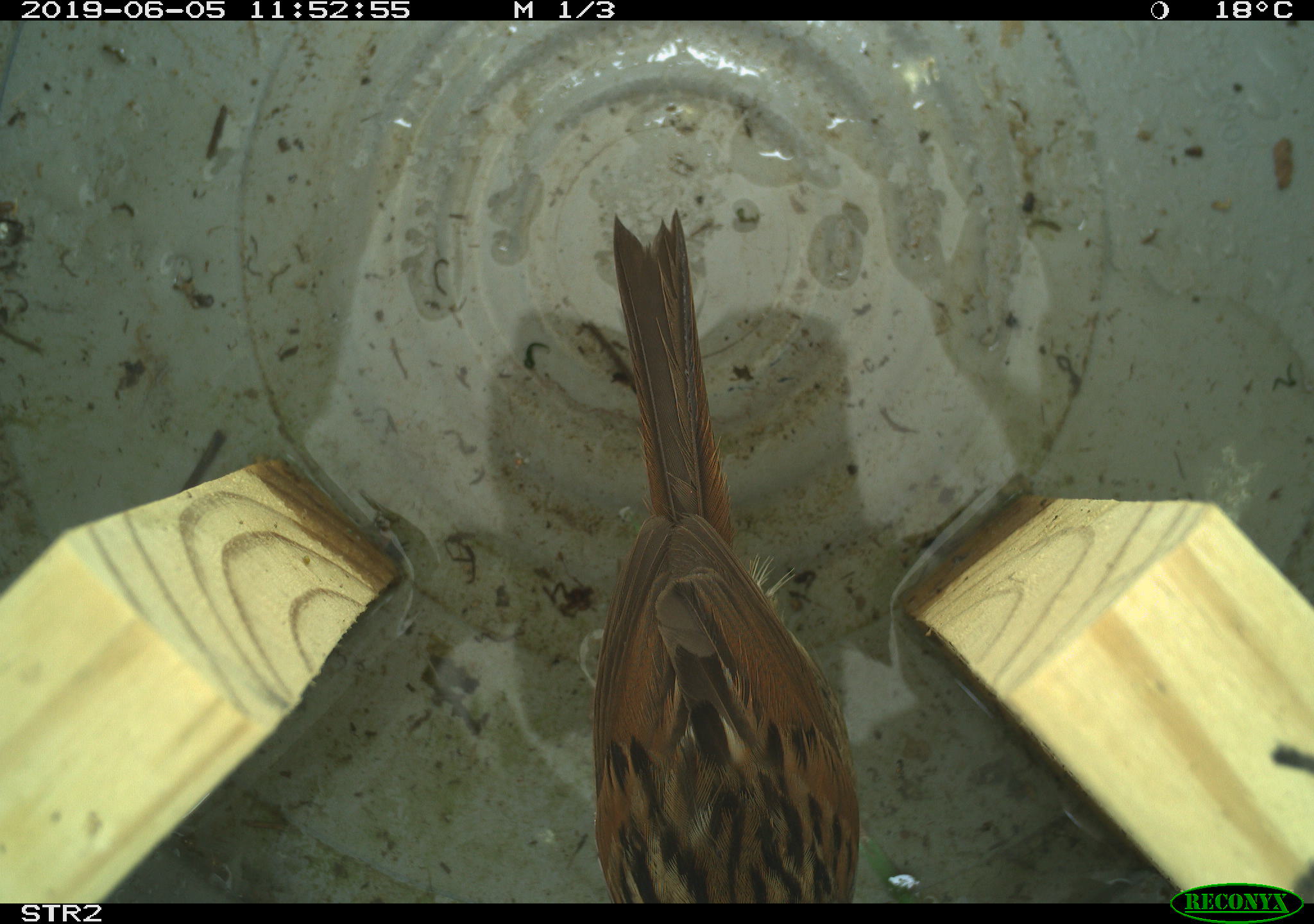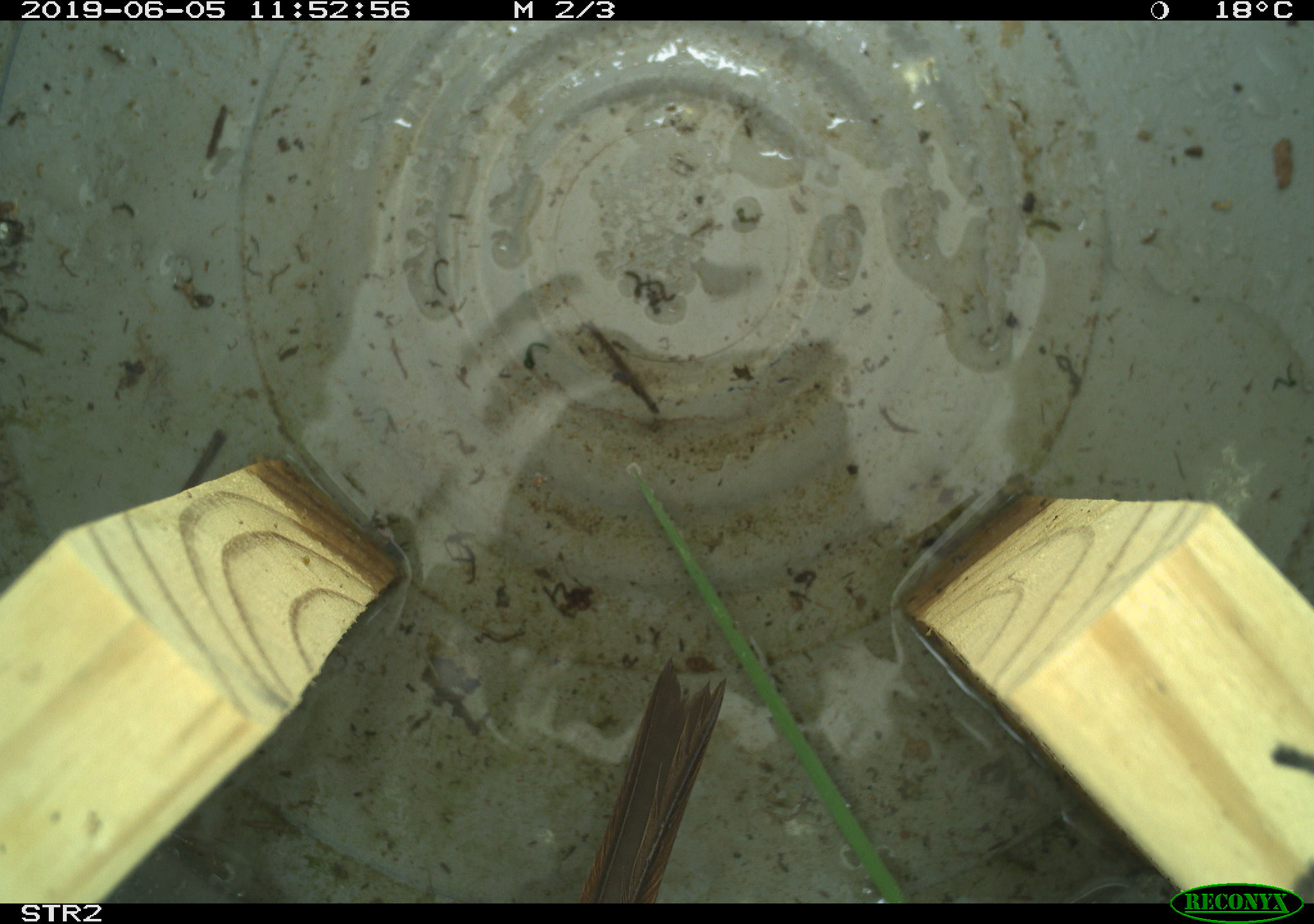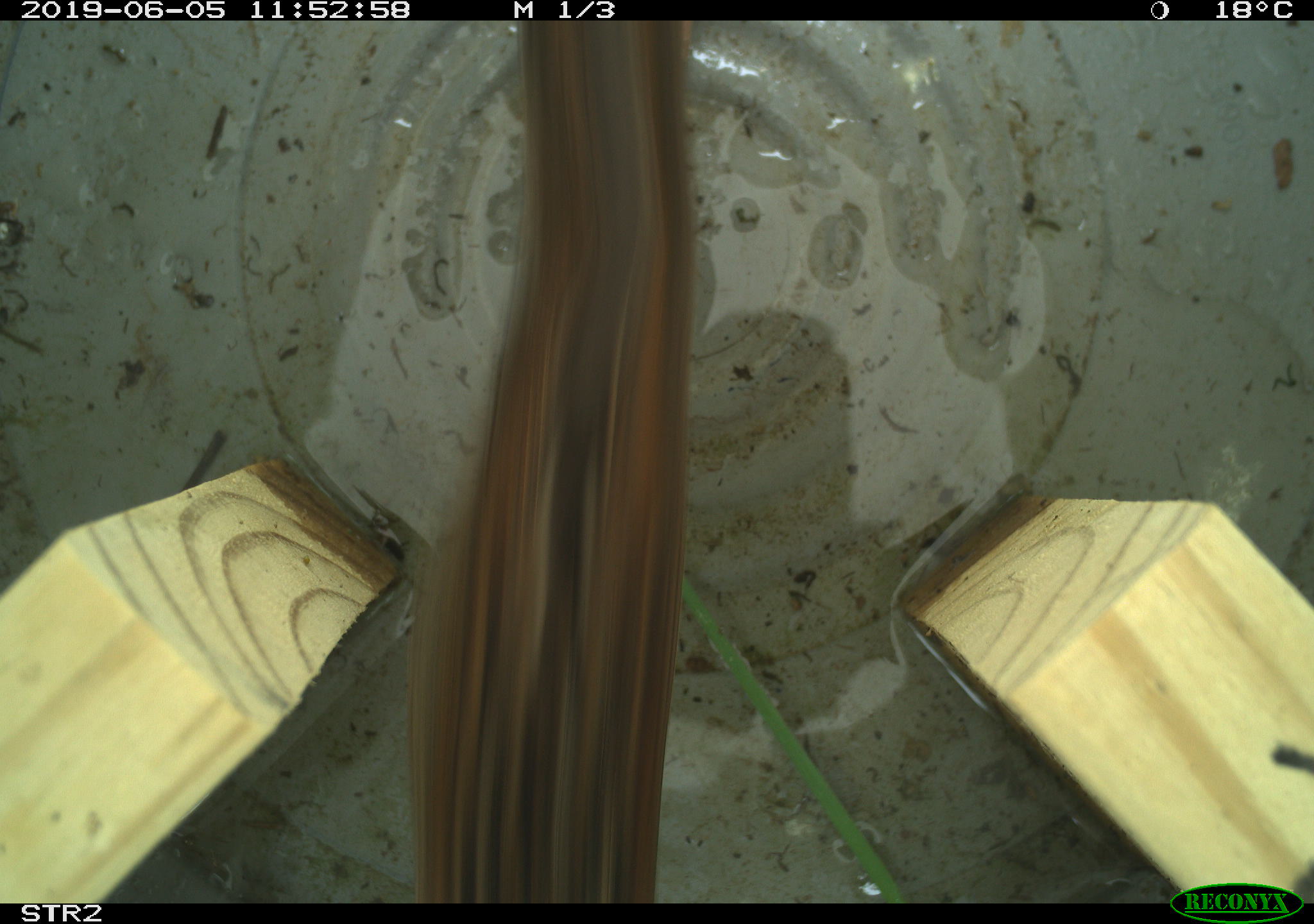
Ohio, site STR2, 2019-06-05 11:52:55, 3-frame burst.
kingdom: Animalia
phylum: Chordata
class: Aves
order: Passeriformes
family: Passerellidae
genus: Melospiza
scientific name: Melospiza melodia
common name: song sparrow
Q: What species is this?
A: Song sparrow (Melospiza melodia).